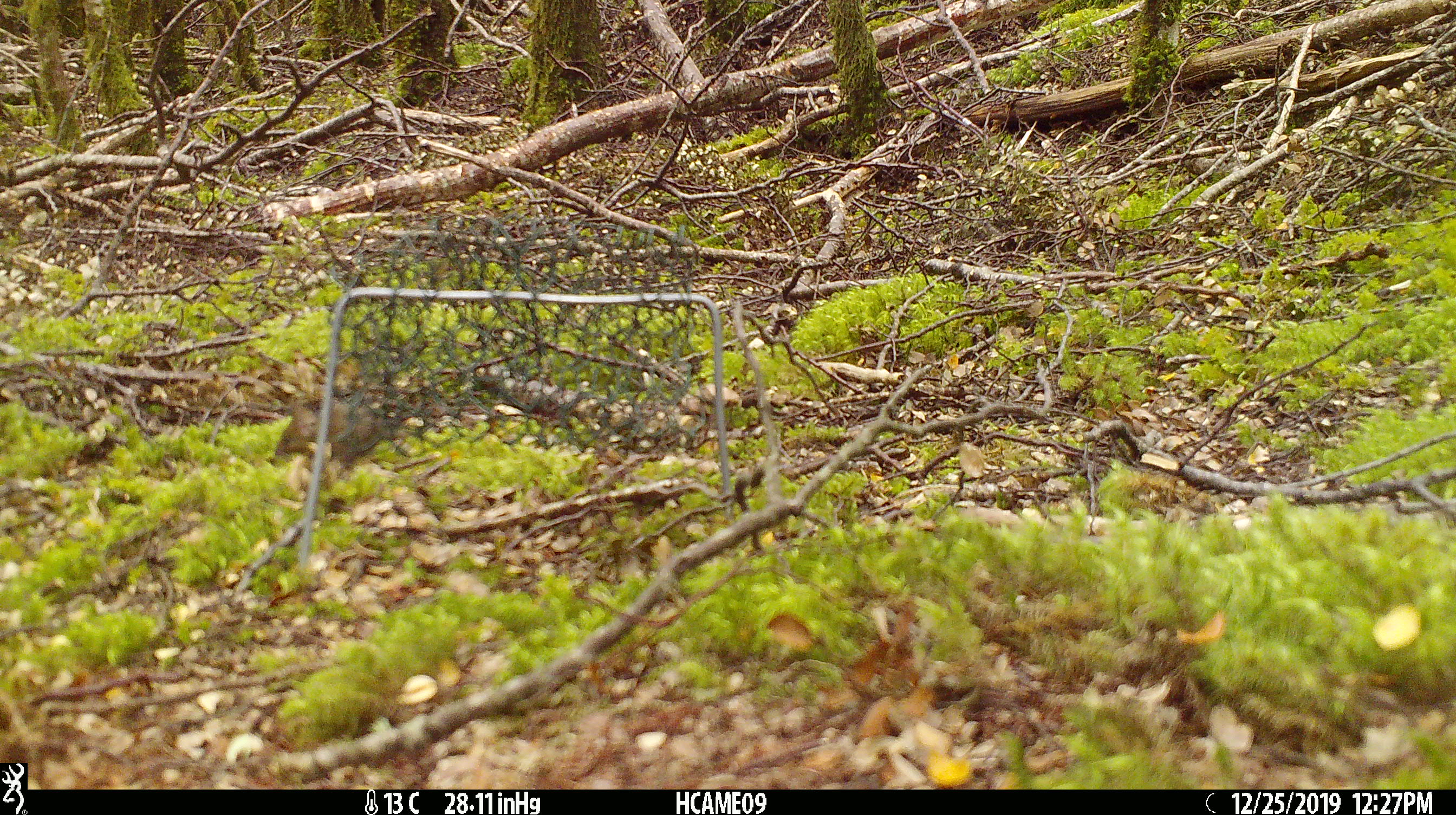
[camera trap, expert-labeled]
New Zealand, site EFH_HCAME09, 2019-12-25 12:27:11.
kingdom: Animalia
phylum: Chordata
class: Mammalia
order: Rodentia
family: Muridae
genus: Mus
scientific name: Mus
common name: mouse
Mouse (Mus).